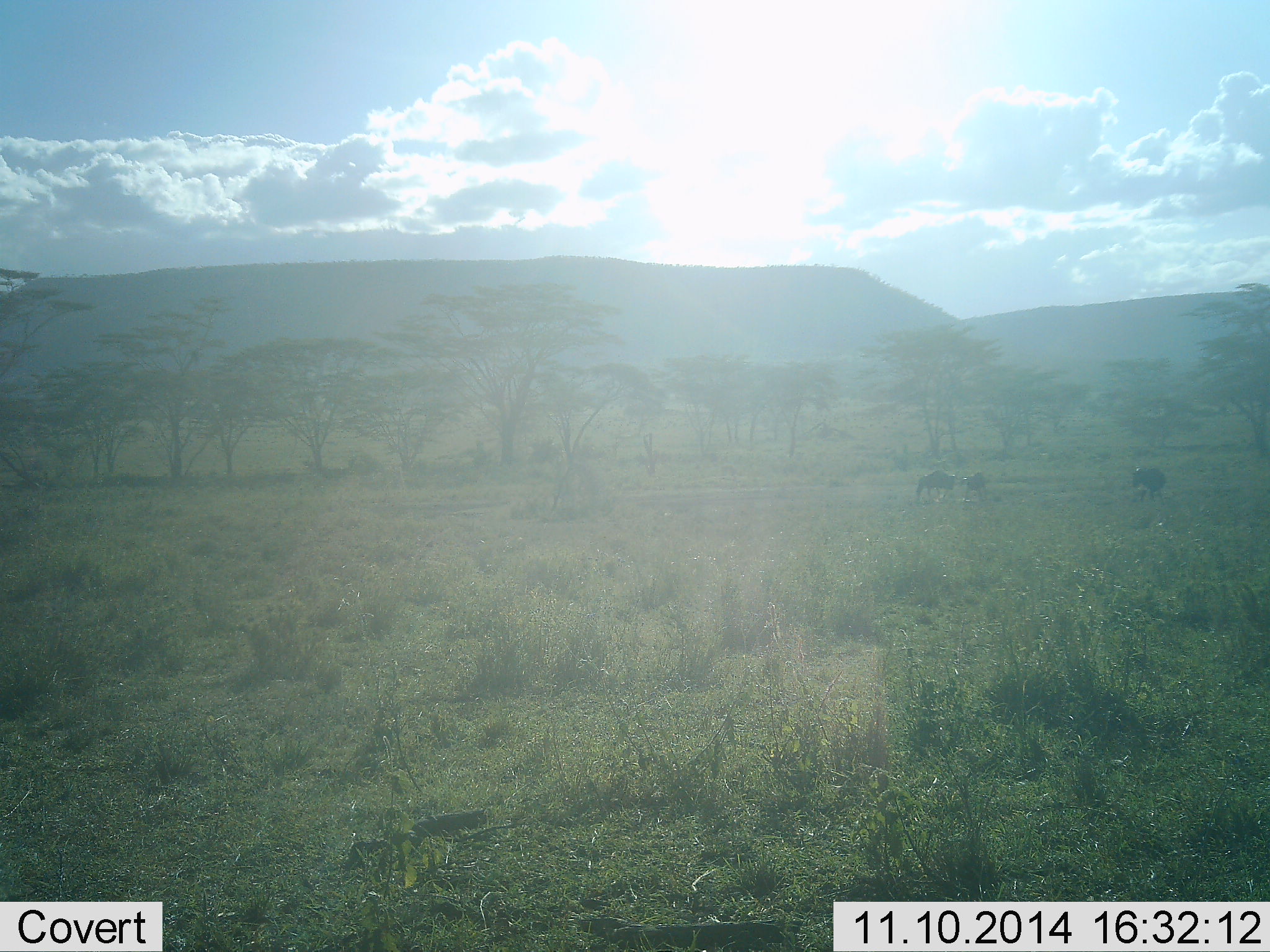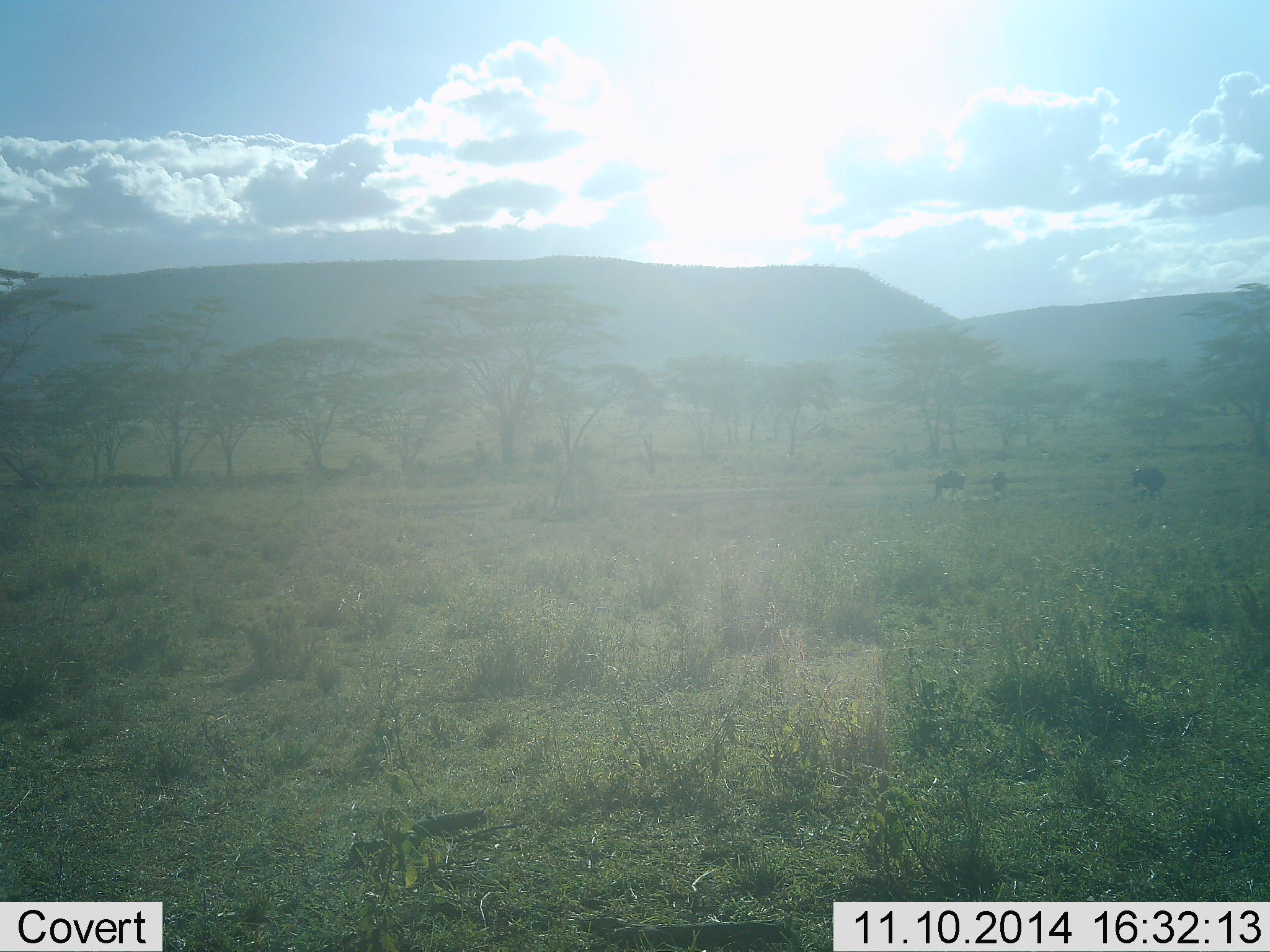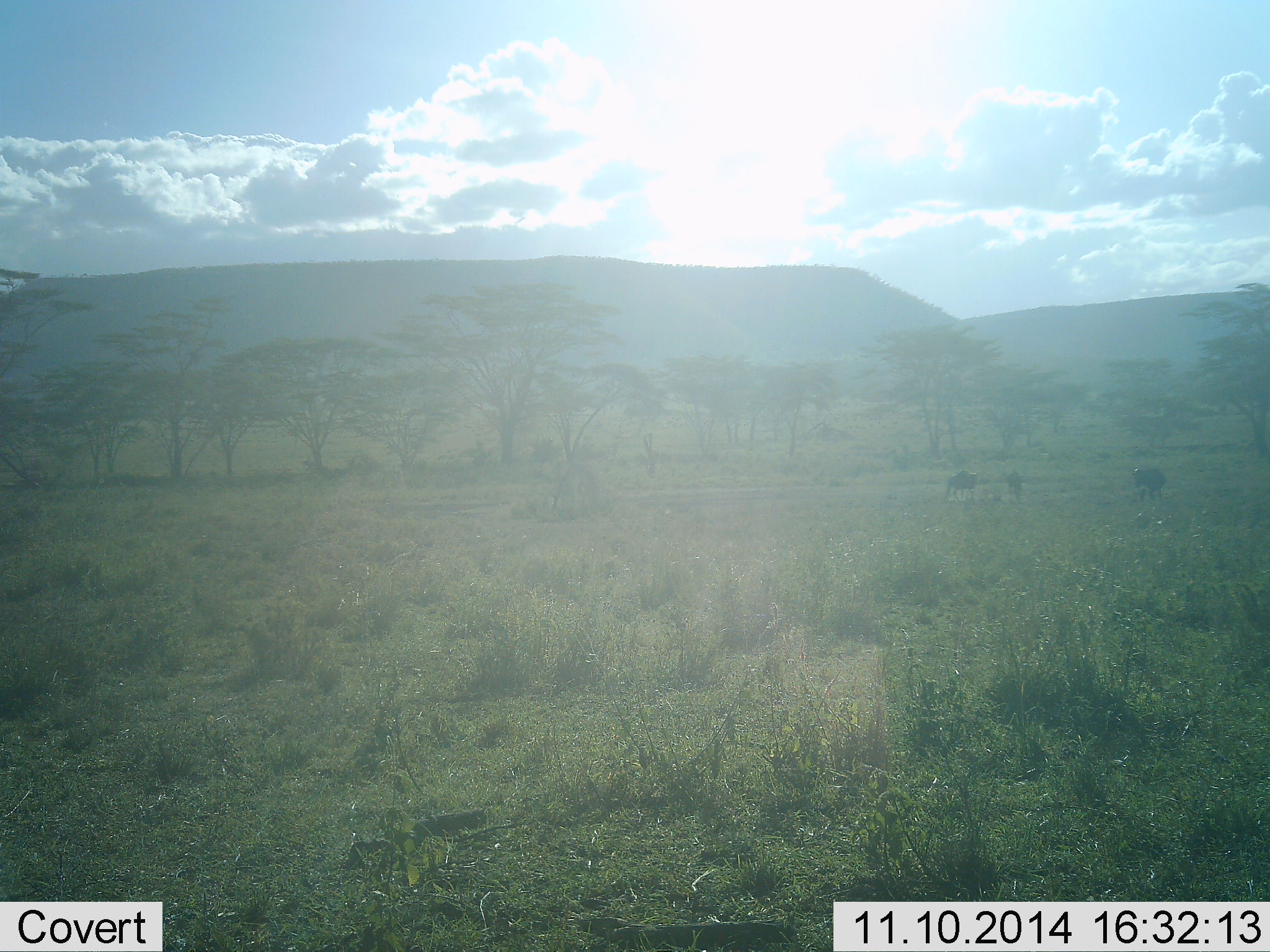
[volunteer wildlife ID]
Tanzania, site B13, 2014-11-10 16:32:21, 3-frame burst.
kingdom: Animalia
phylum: Chordata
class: Mammalia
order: Artiodactyla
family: Bovidae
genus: Connochaetes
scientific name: Connochaetes taurinus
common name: blue wildebeest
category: wildebeest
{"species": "wildebeest (blue wildebeest) (Connochaetes taurinus)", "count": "3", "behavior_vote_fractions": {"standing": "50%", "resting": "10%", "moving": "80%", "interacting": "0%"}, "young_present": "0%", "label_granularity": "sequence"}